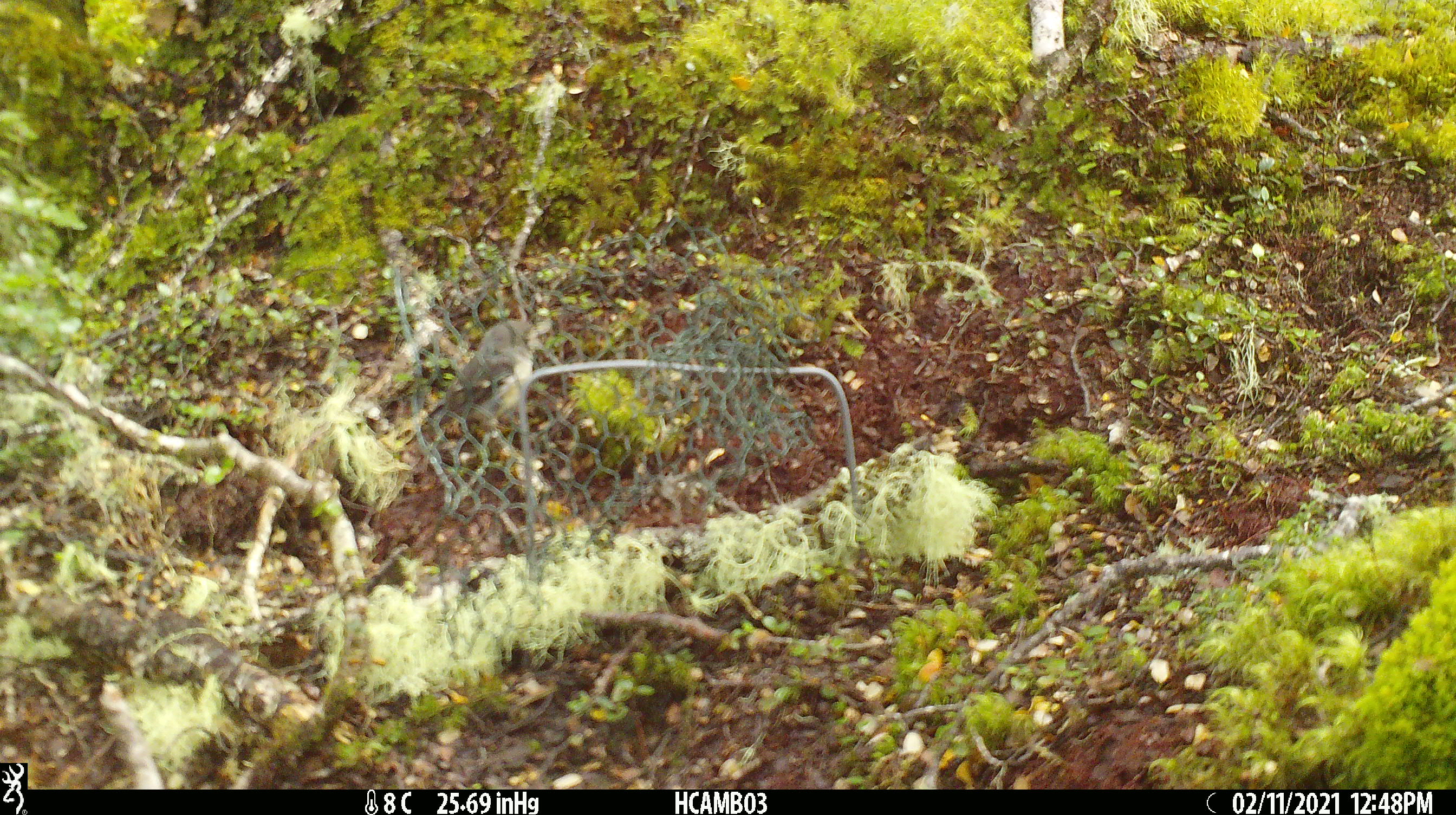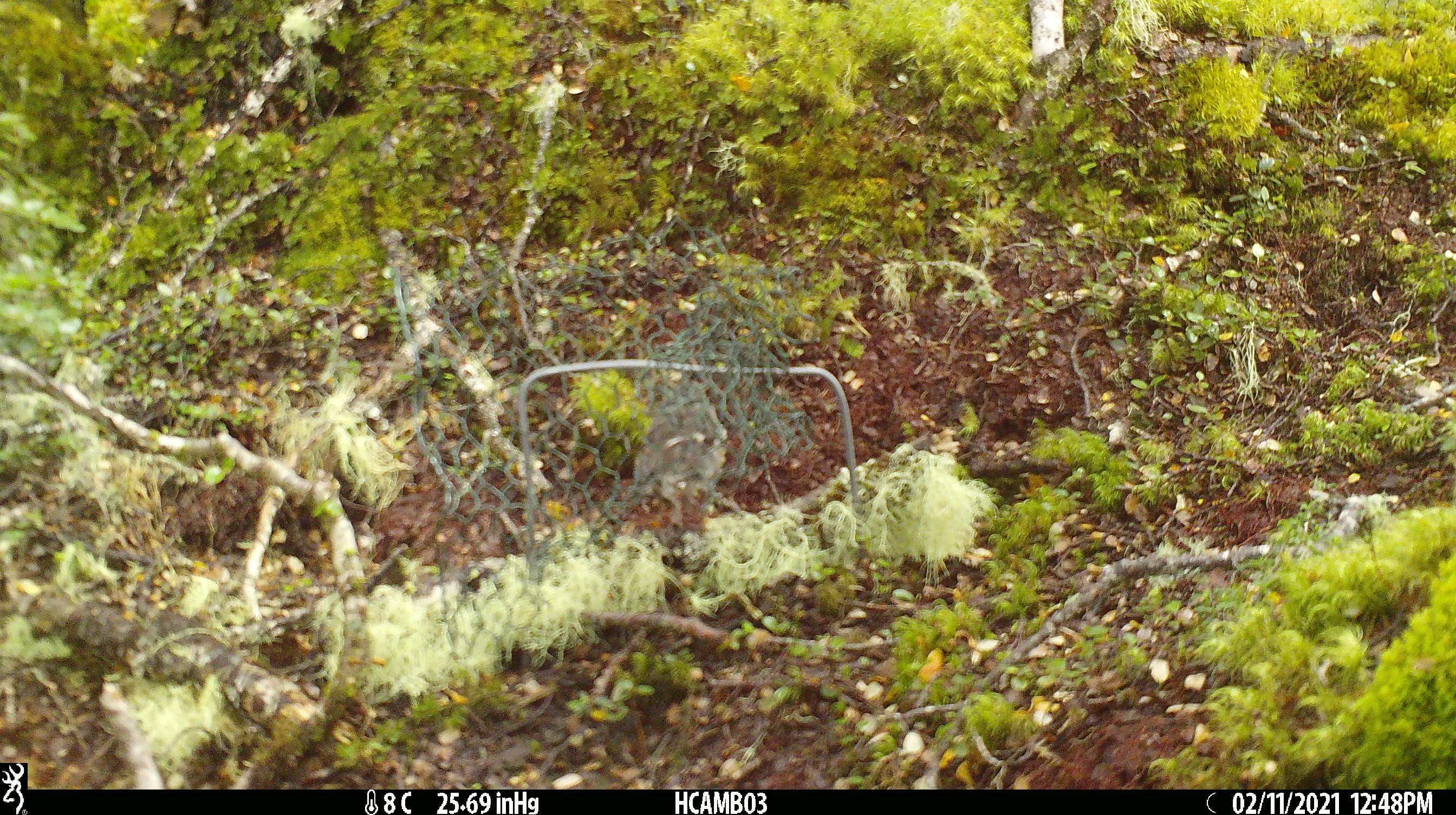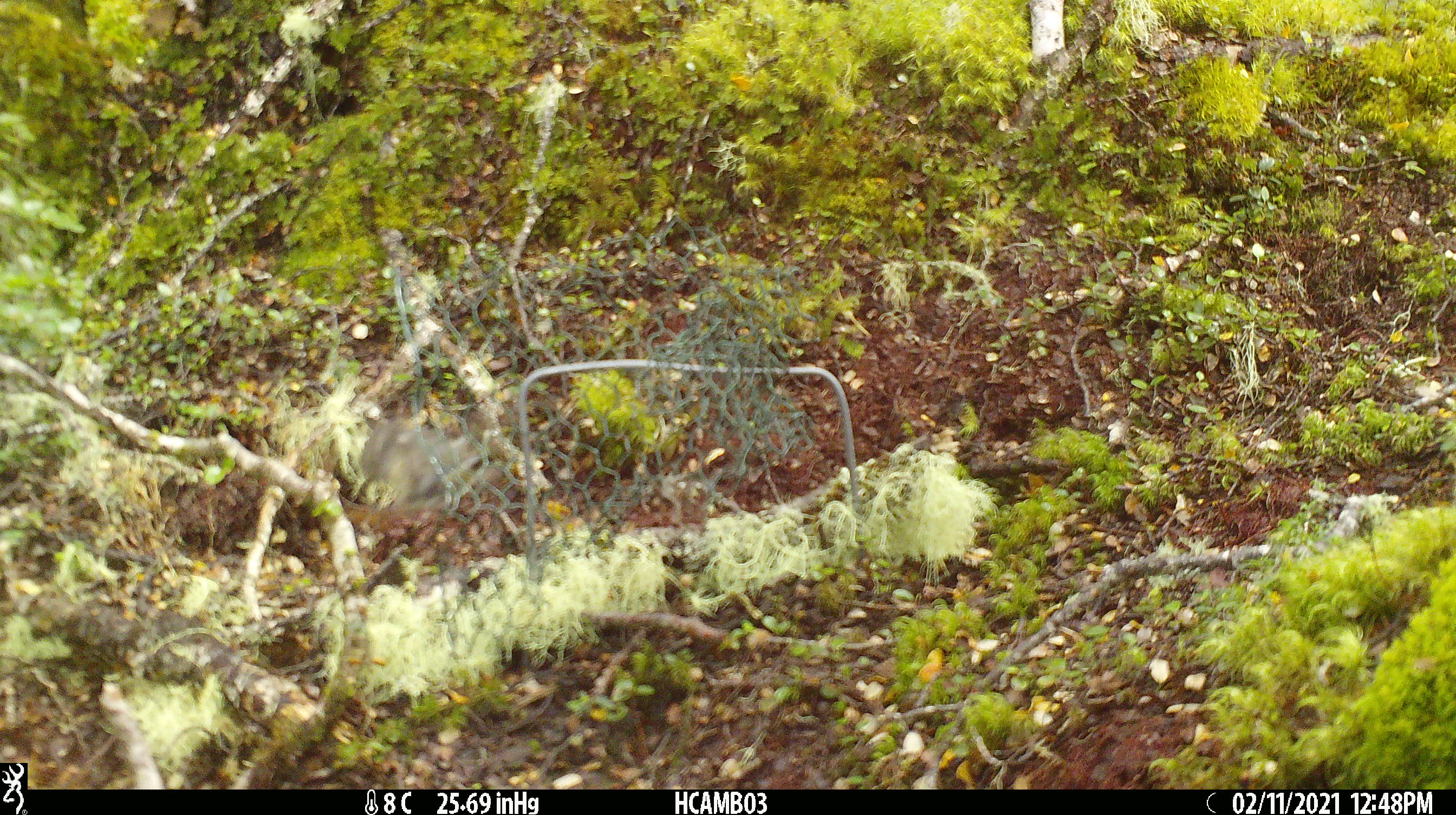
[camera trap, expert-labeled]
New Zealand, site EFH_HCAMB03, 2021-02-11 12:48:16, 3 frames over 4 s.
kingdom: Animalia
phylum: Chordata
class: Aves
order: Passeriformes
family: Petroicidae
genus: Petroica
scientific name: Petroica macrocephala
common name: tomtit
Tomtit (Petroica macrocephala).